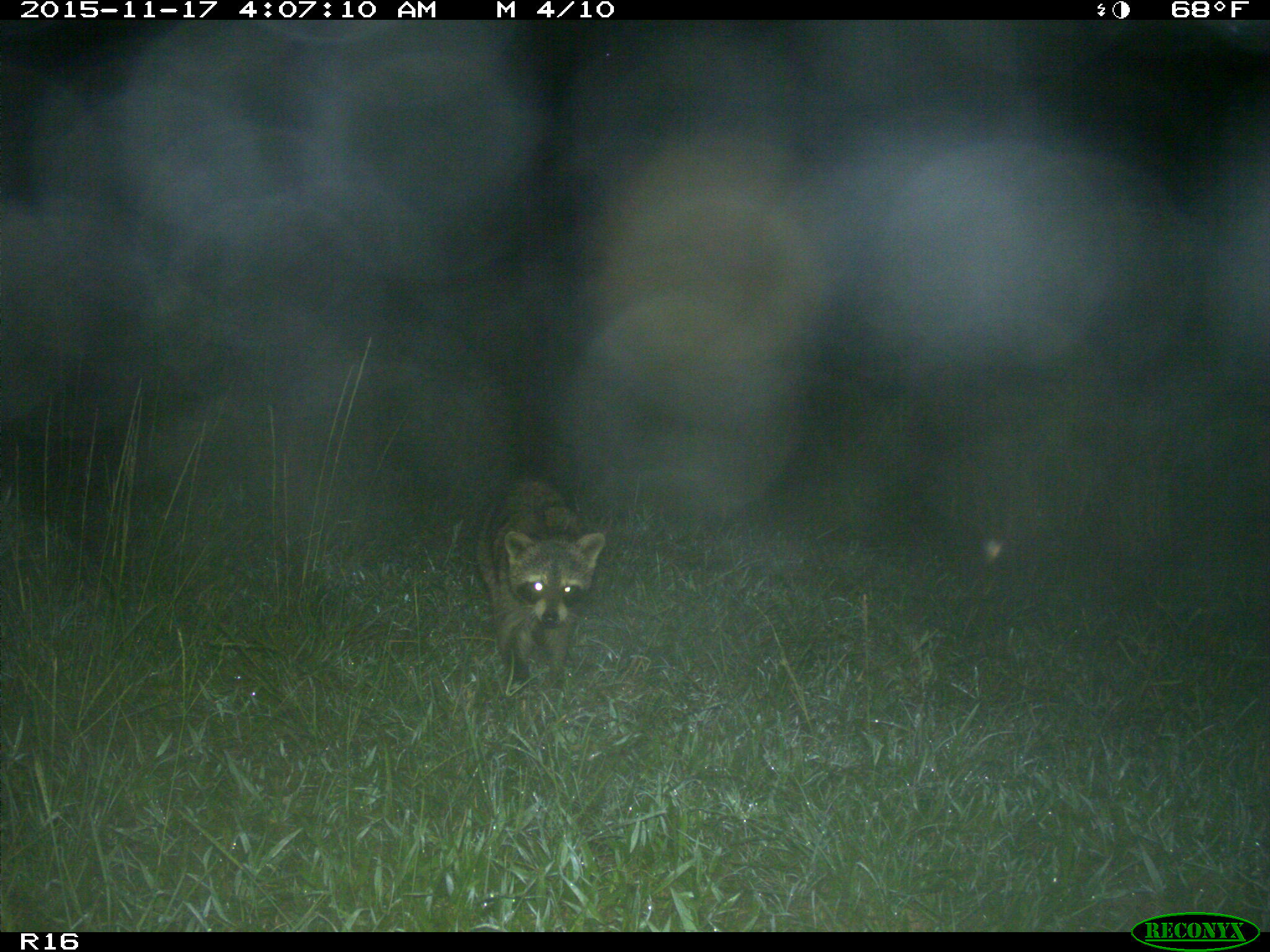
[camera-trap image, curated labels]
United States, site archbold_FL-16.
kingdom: Animalia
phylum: Chordata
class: Mammalia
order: Carnivora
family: Procyonidae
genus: Procyon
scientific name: Procyon lotor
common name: common raccoon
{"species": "Procyon lotor (common raccoon)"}